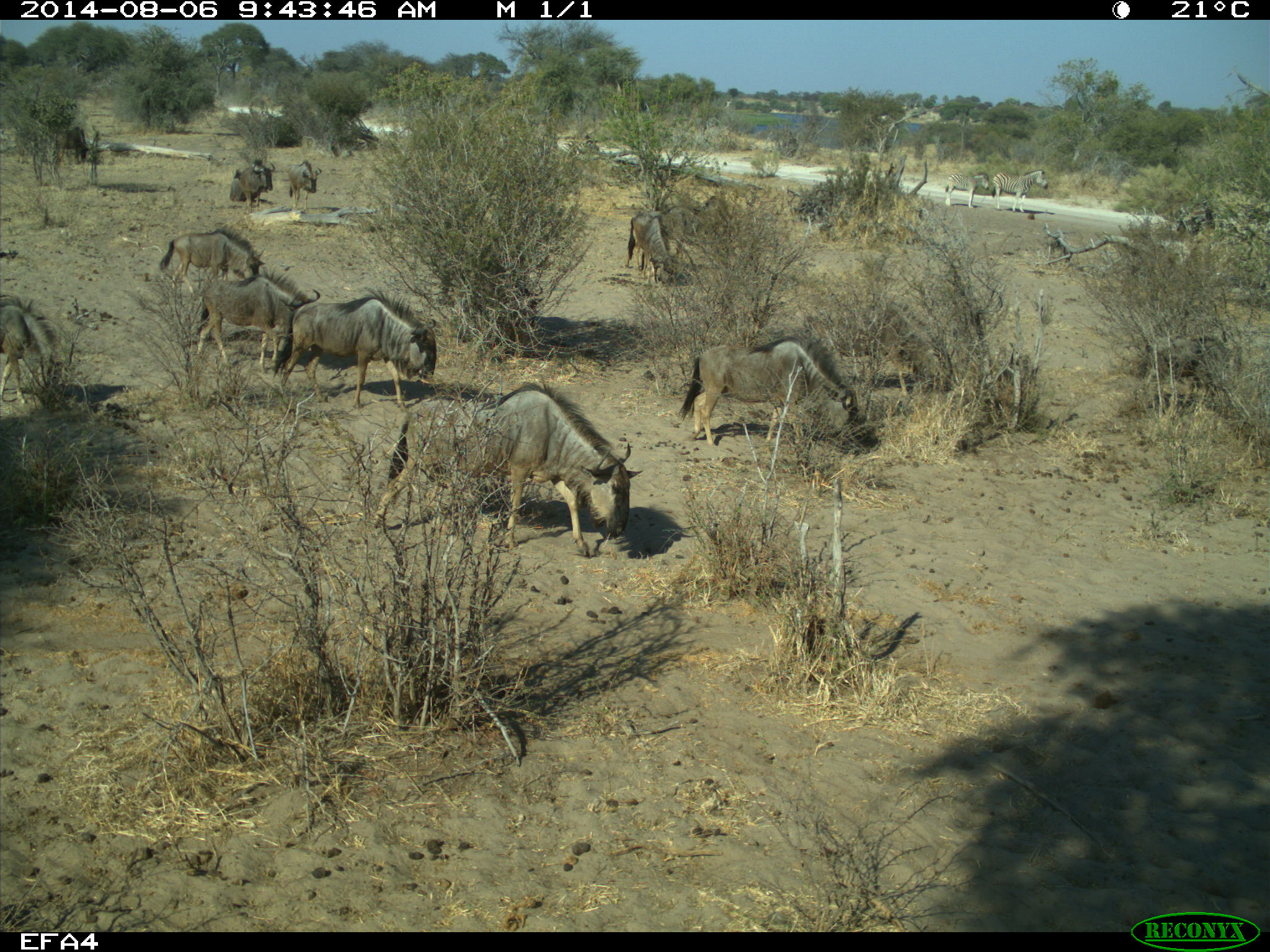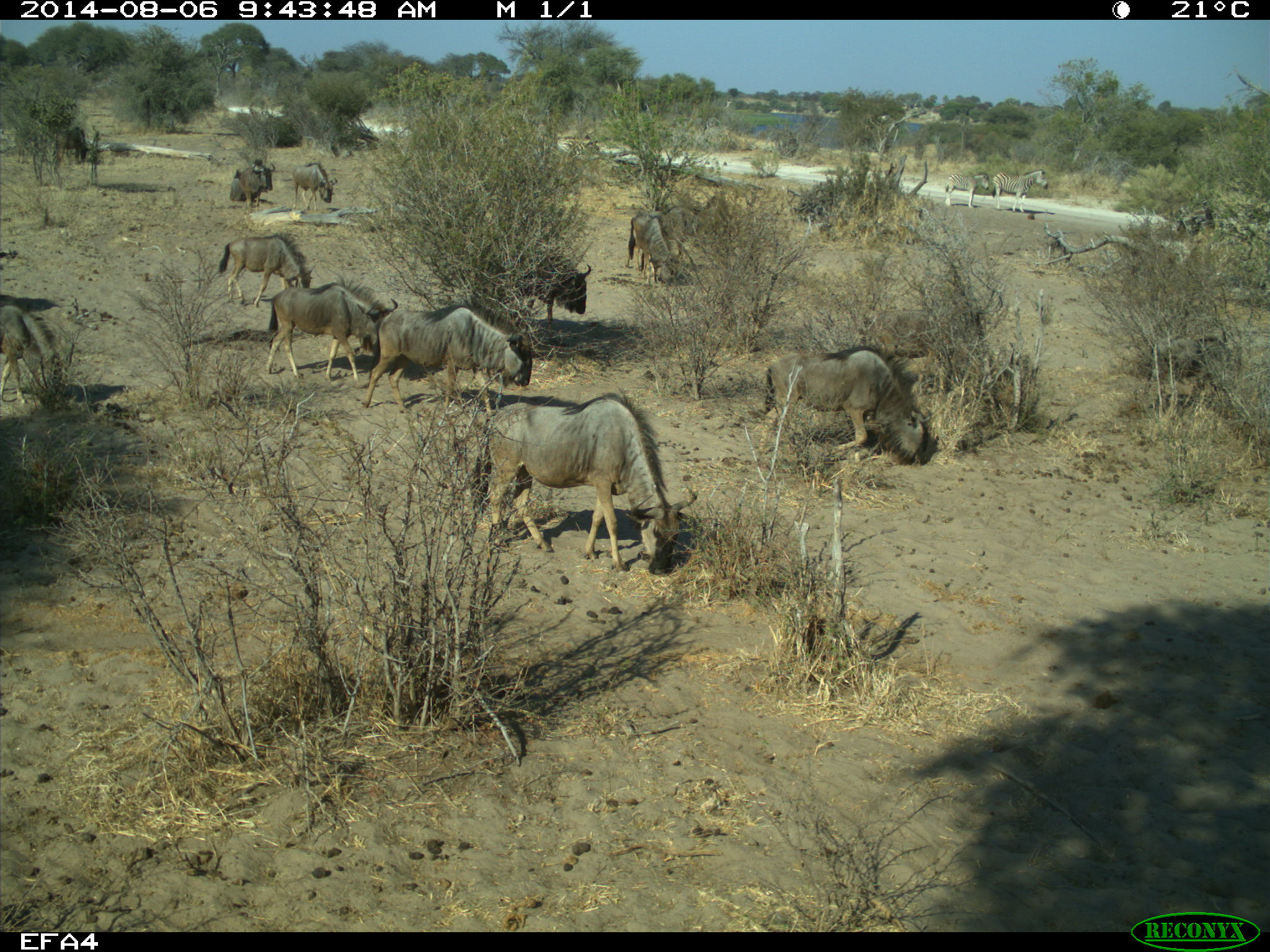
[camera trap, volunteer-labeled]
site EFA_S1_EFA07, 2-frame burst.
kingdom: Animalia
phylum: Chordata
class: Mammalia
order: Artiodactyla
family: Bovidae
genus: Connochaetes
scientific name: Connochaetes taurinus taurinus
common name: blue wildebeest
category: wildebeestblue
Wildebeestblue (blue wildebeest) (Connochaetes taurinus taurinus), count 9. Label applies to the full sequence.